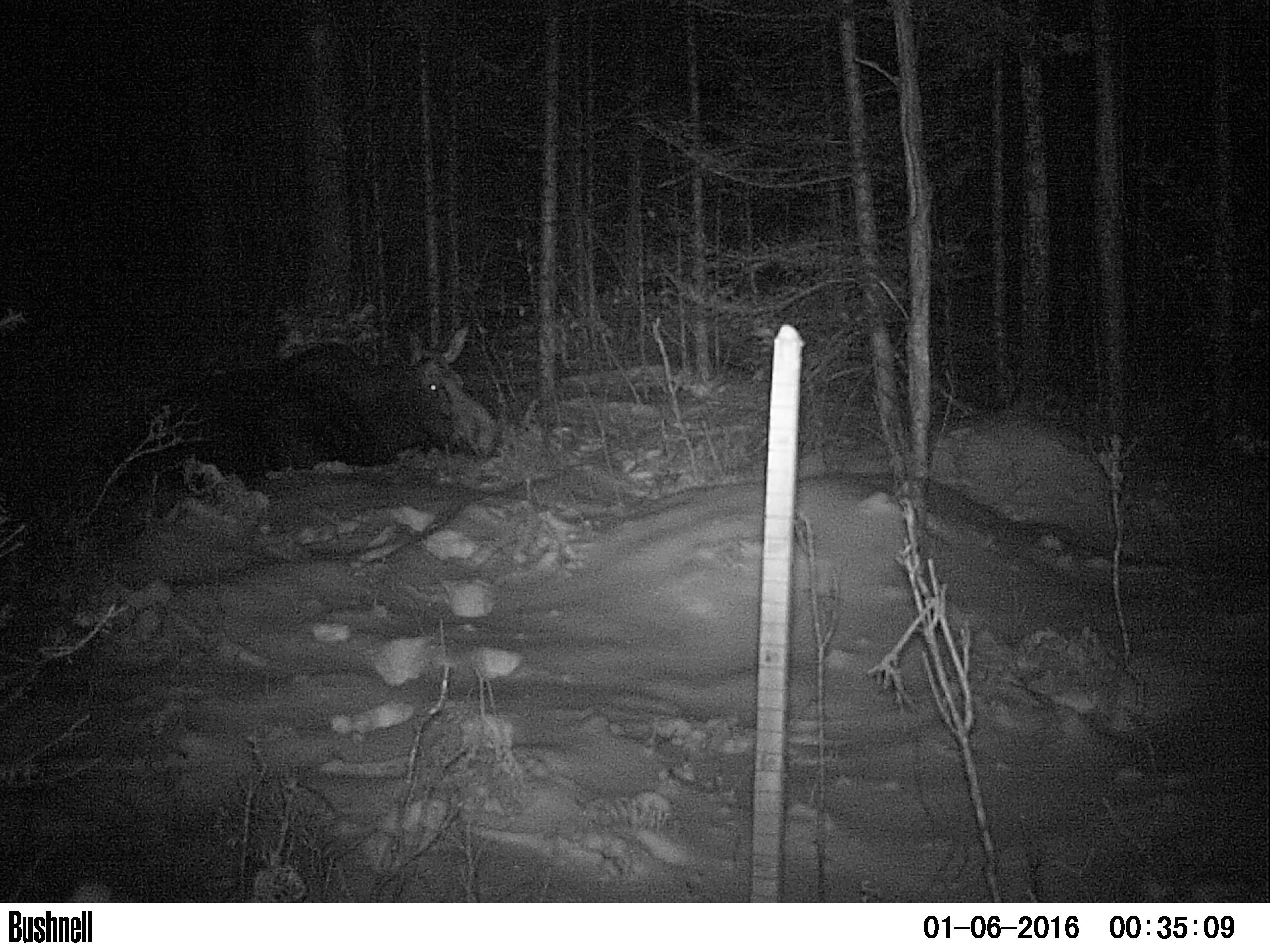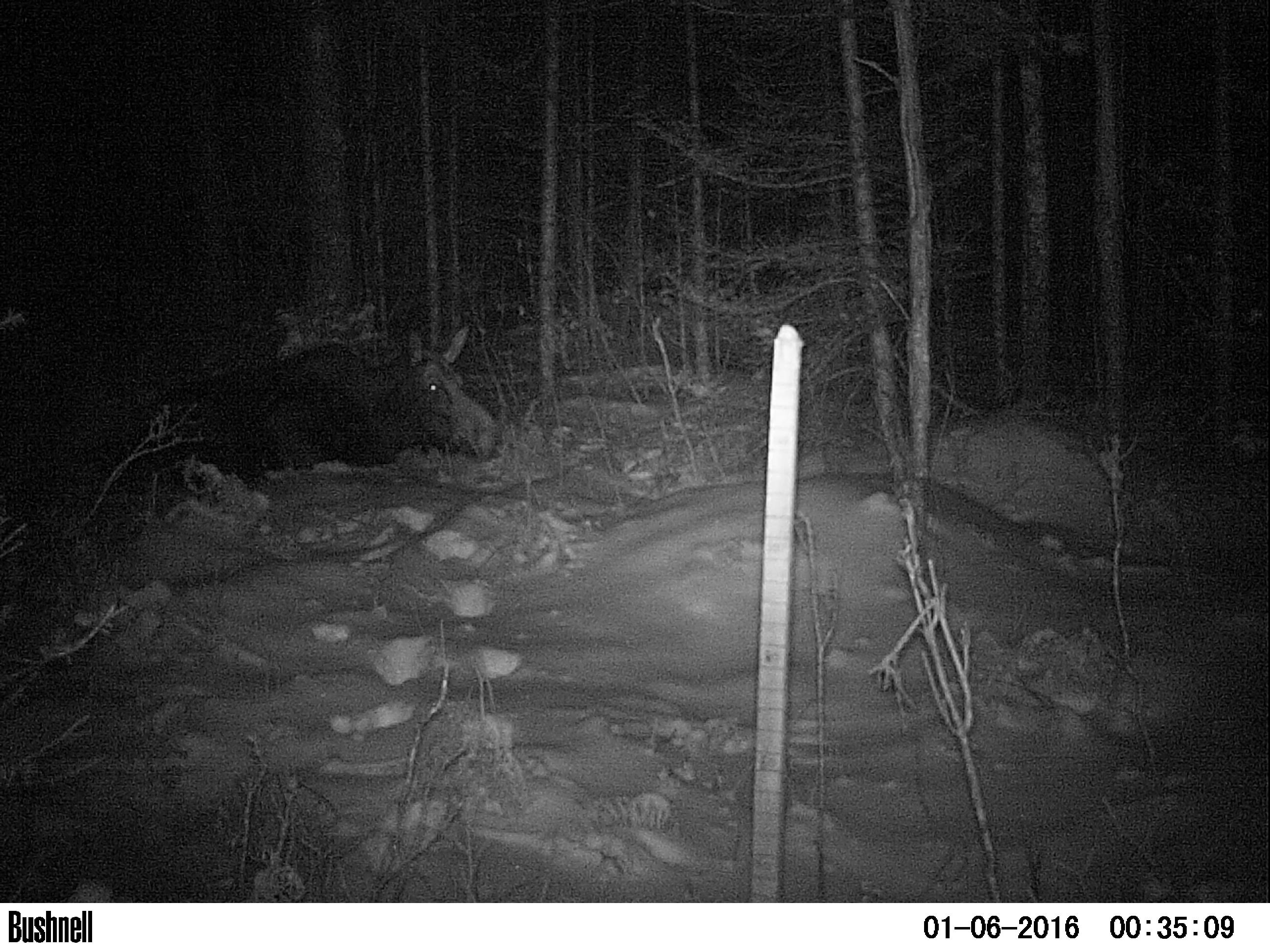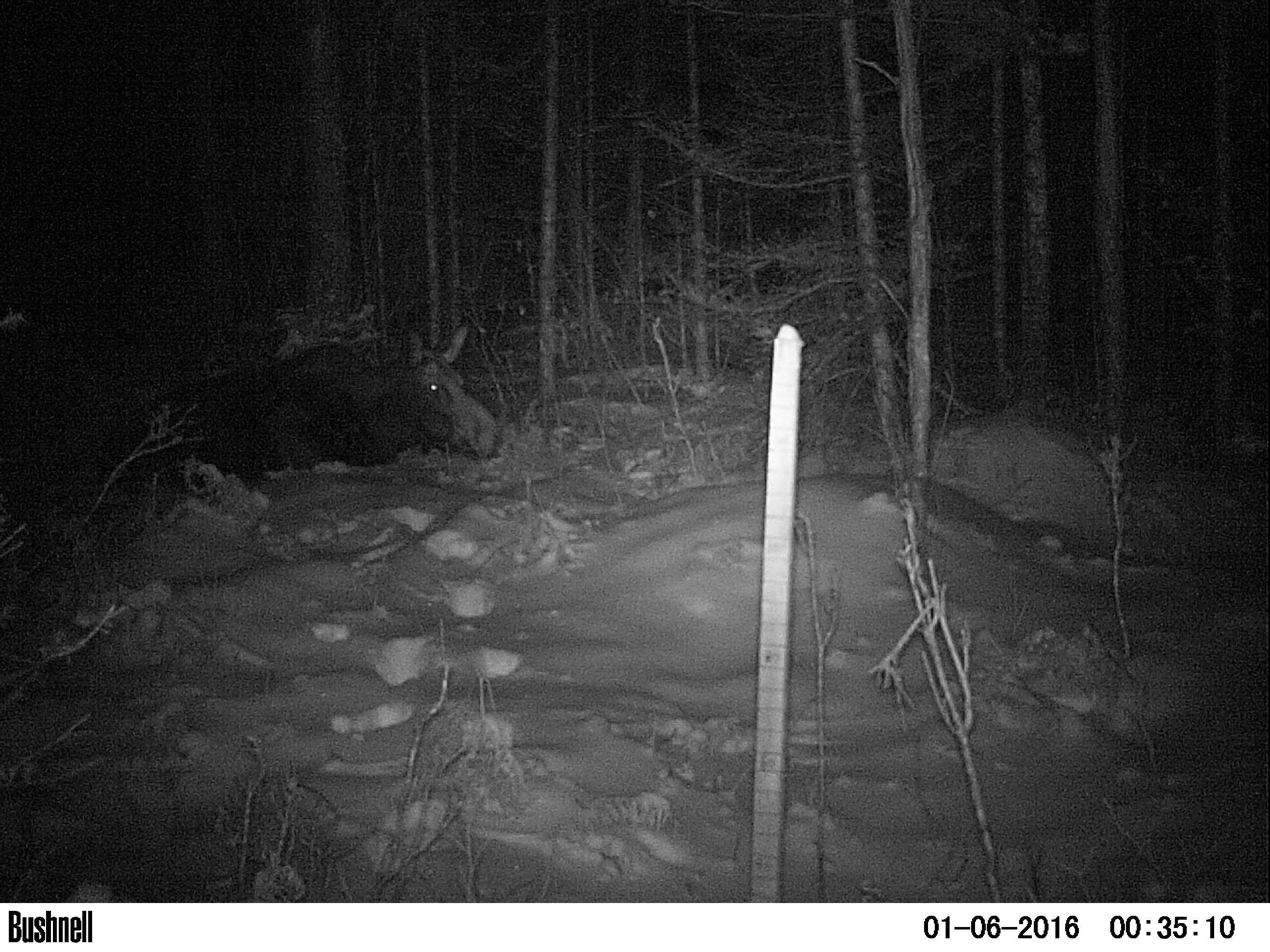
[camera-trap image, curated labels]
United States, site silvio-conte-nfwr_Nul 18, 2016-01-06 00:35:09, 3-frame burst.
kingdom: Animalia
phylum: Chordata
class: Mammalia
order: Artiodactyla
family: Cervidae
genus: Alces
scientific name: Alces alces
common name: moose